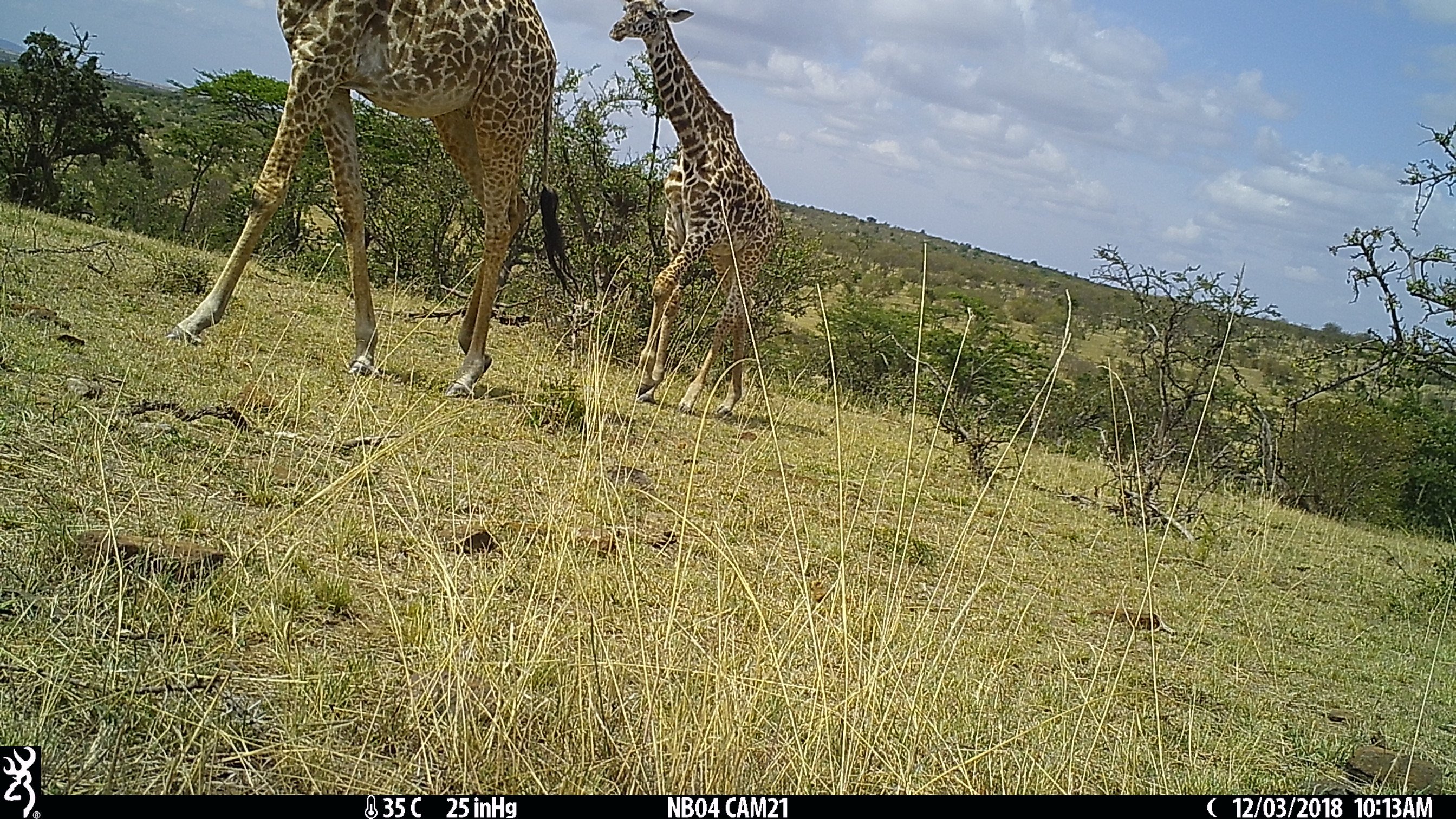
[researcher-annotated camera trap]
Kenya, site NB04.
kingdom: Animalia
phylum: Chordata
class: Mammalia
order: Artiodactyla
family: Giraffidae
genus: Giraffa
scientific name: Giraffa camelopardalis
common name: northern giraffe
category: giraffe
Giraffe (northern giraffe) (Giraffa camelopardalis).